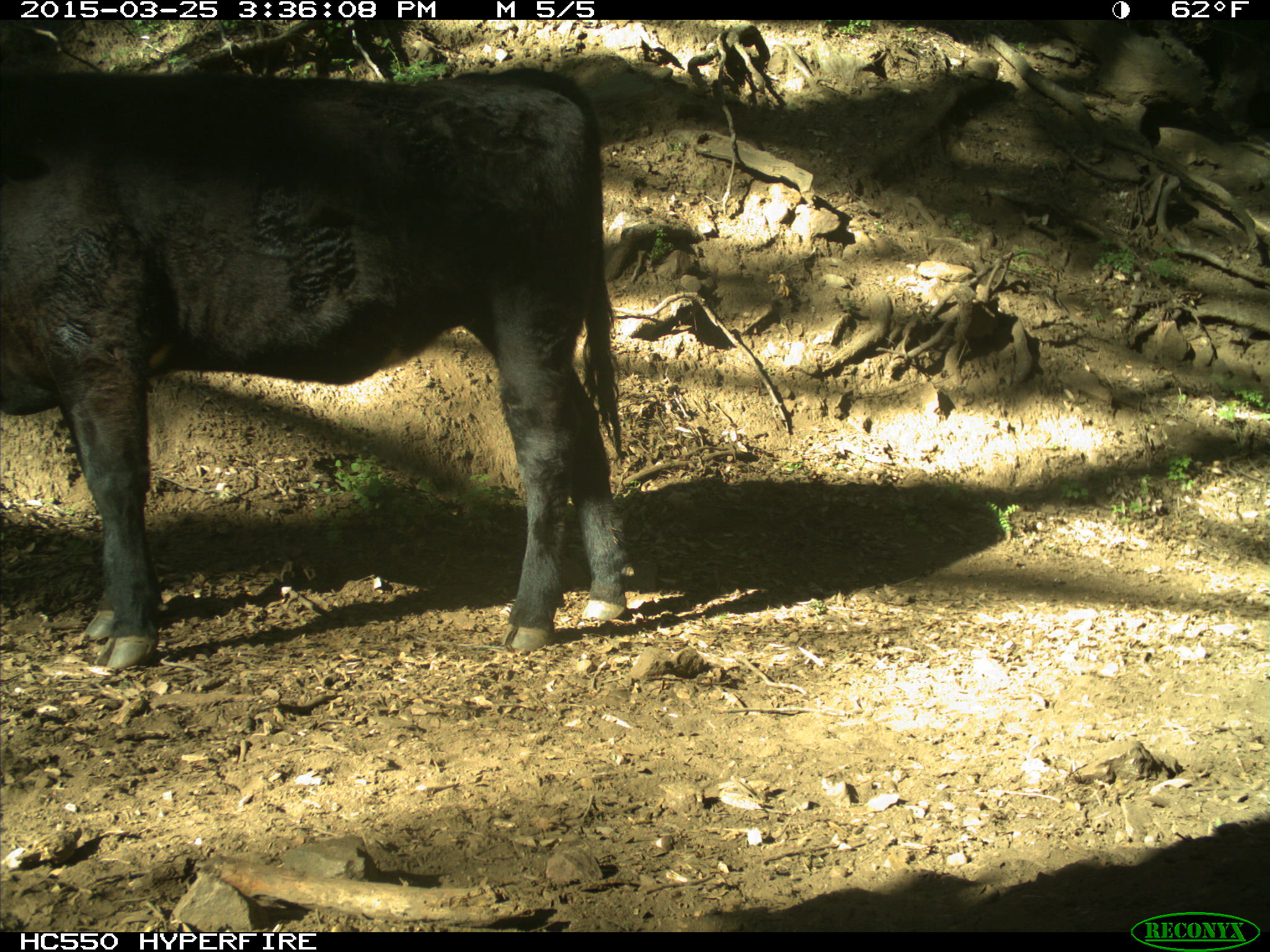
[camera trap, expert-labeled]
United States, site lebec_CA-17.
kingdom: Animalia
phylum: Chordata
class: Mammalia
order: Artiodactyla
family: Bovidae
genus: Bos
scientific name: Bos taurus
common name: domestic cow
Bos taurus (domestic cow).